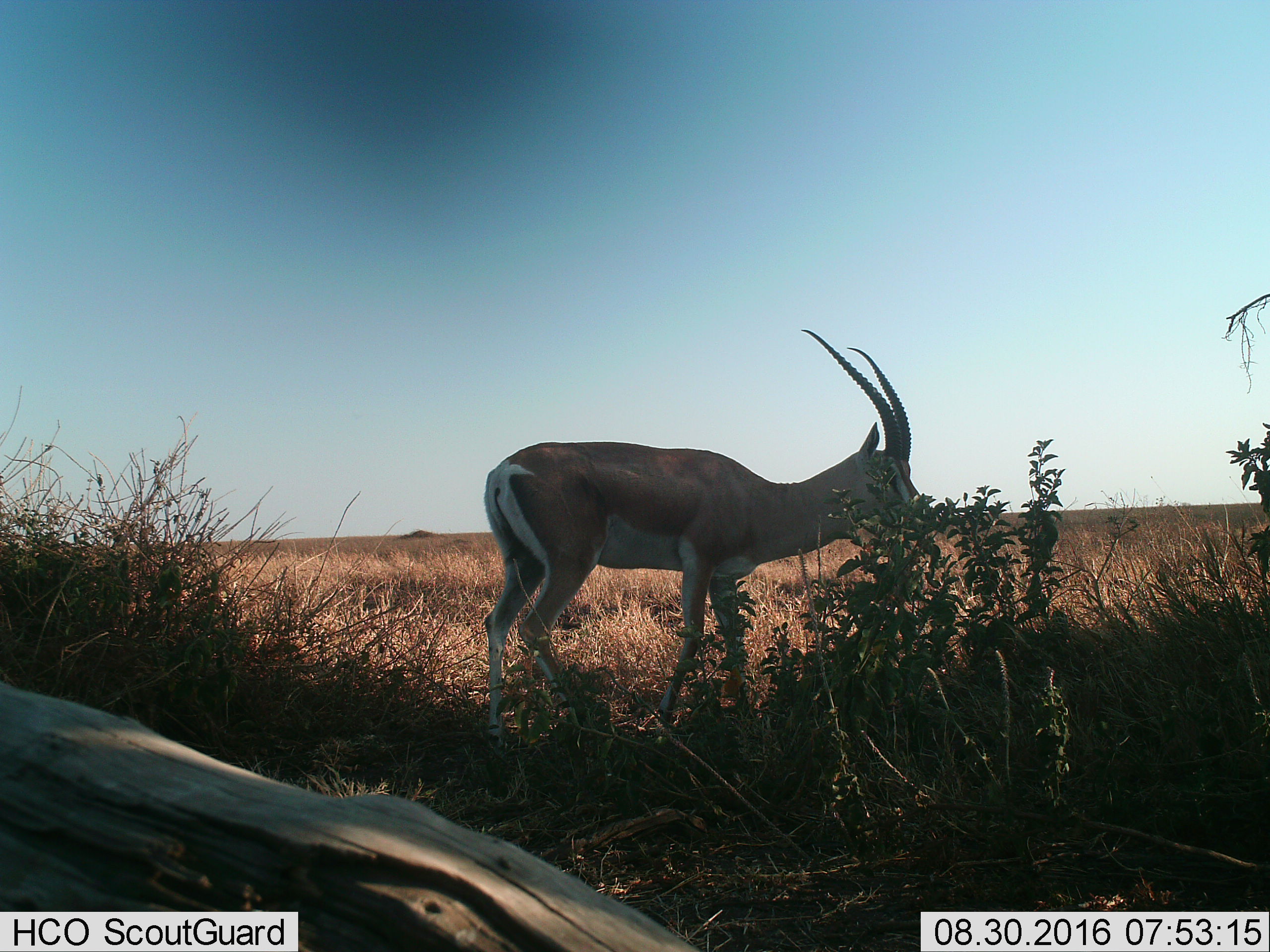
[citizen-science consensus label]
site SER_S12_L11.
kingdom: Animalia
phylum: Chordata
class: Mammalia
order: Artiodactyla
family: Bovidae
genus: Nanger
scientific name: Nanger granti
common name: grant's gazelle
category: gazellegrants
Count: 1.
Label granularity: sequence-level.